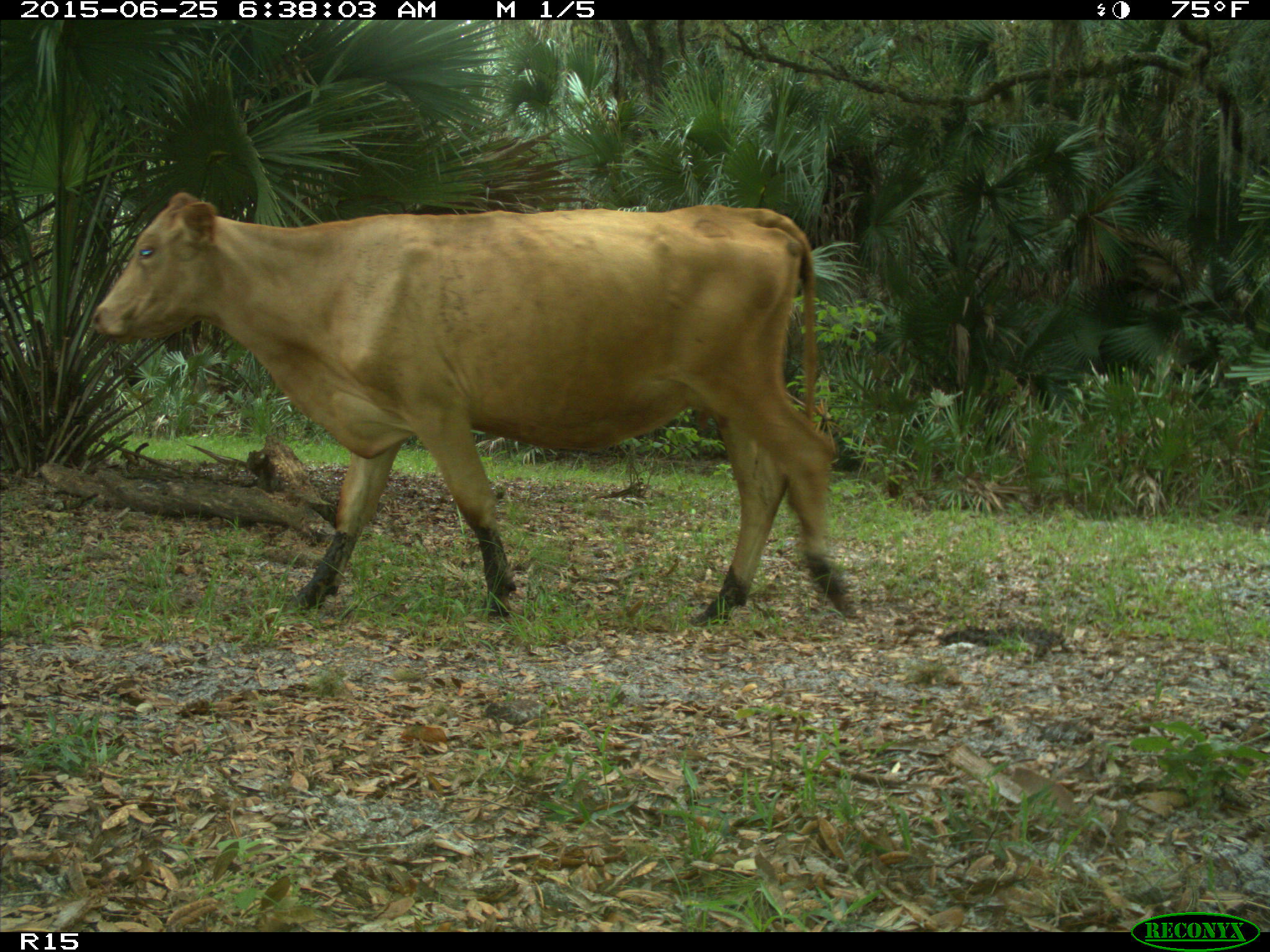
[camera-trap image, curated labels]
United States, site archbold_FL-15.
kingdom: Animalia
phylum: Chordata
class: Mammalia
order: Artiodactyla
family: Bovidae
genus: Bos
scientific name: Bos taurus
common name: domestic cow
Bos taurus (domestic cow).